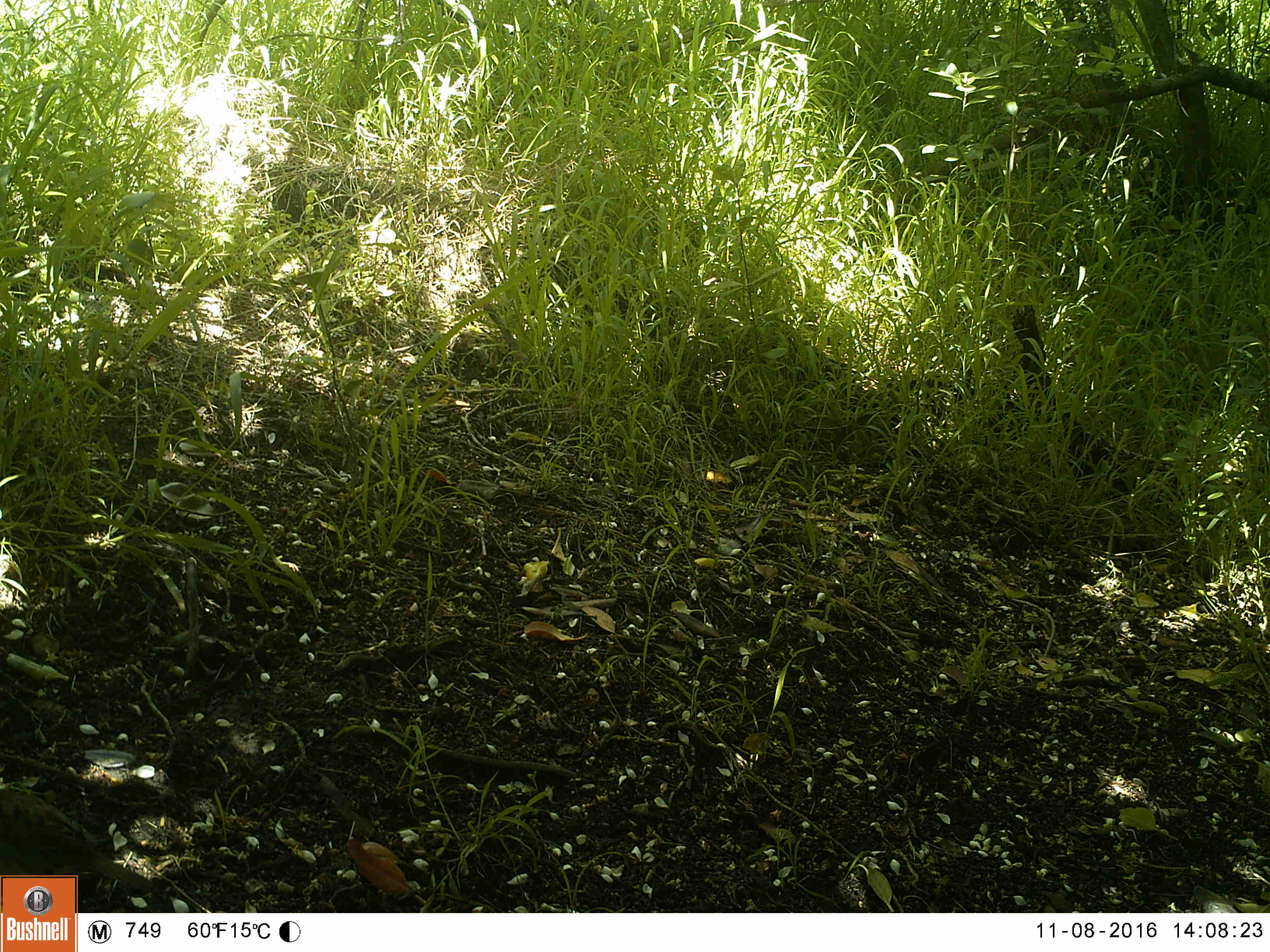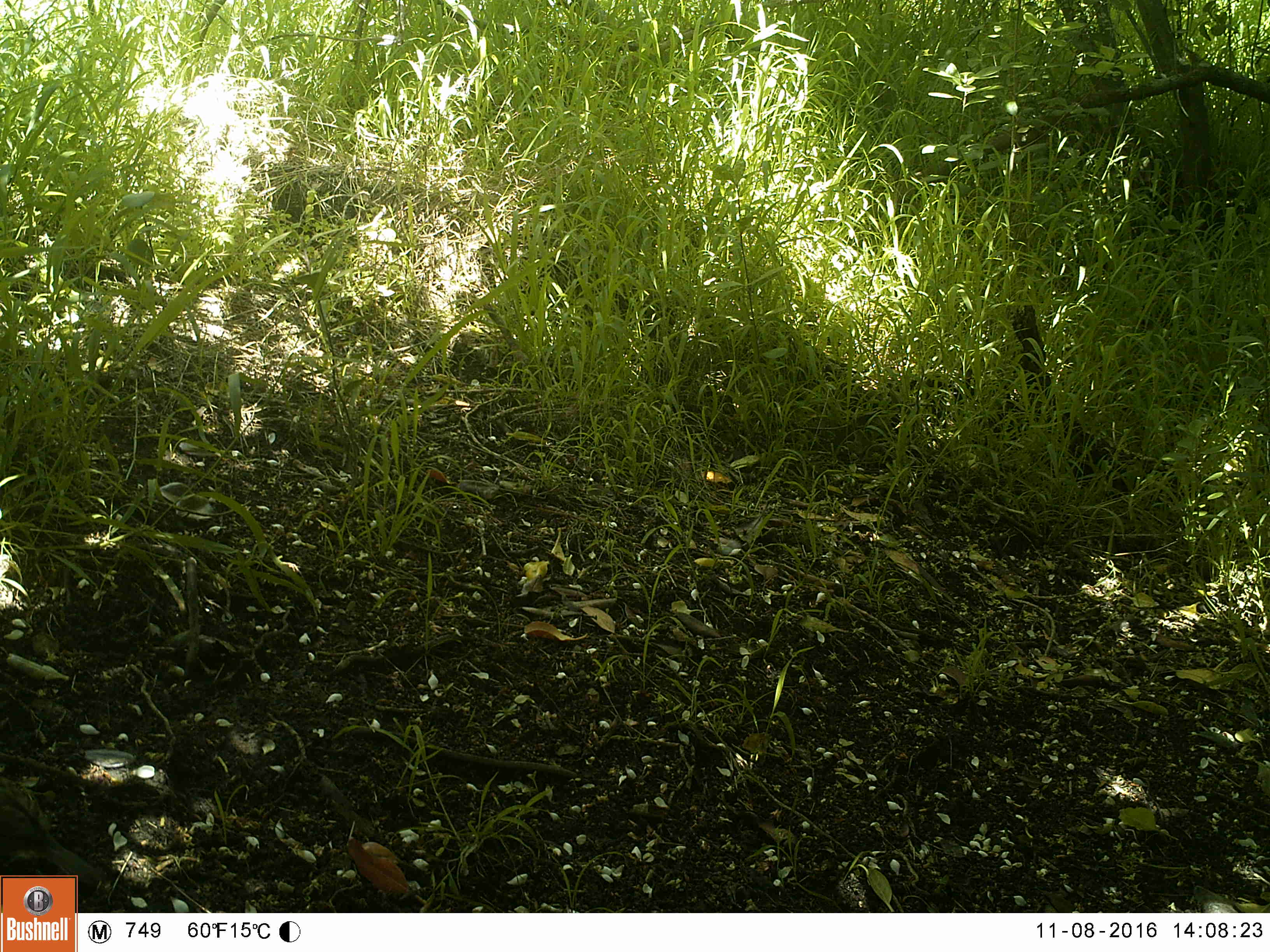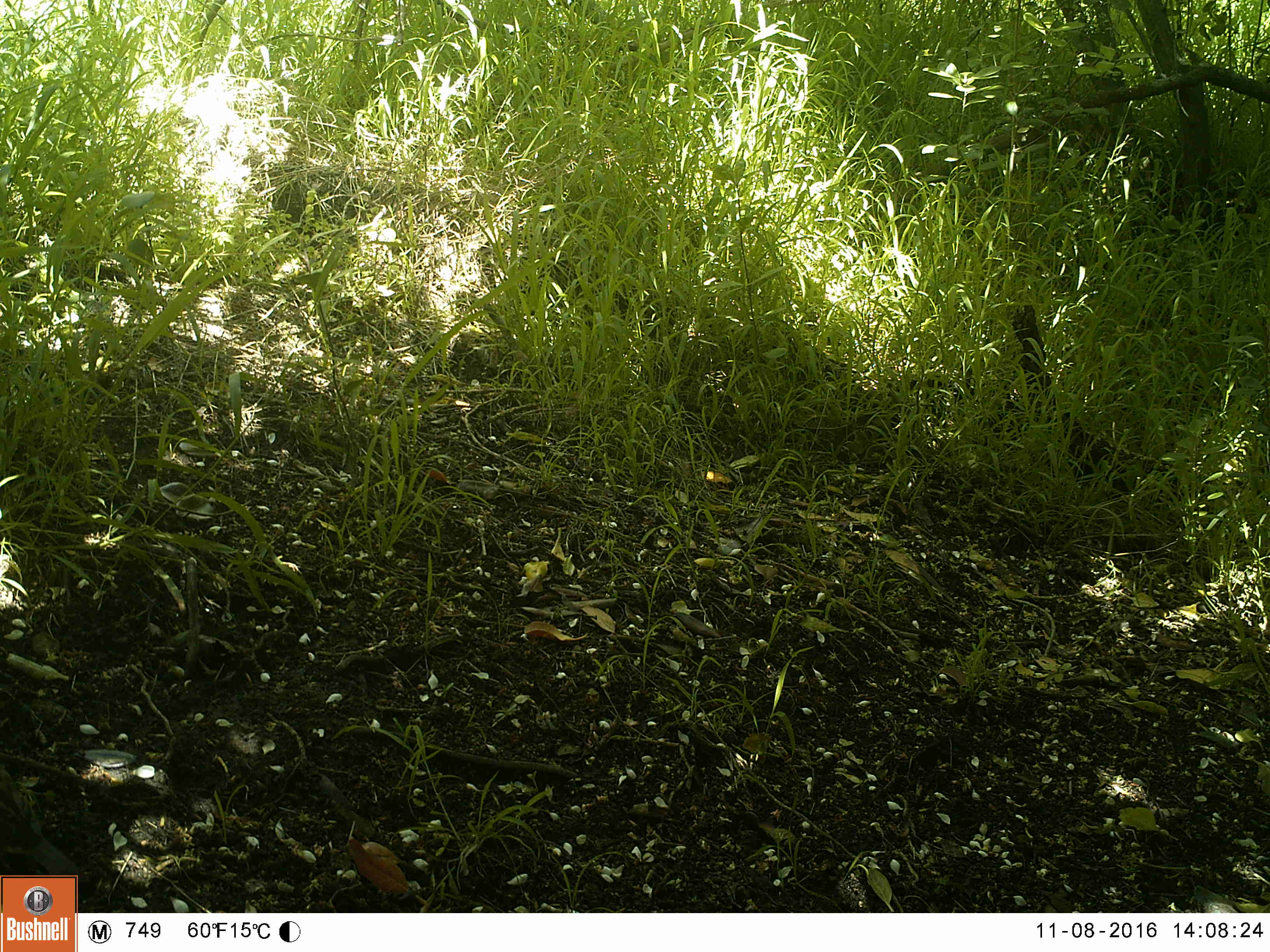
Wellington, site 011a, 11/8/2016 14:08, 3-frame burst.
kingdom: Animalia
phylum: Chordata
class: Aves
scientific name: Aves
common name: bird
Bird (Aves).